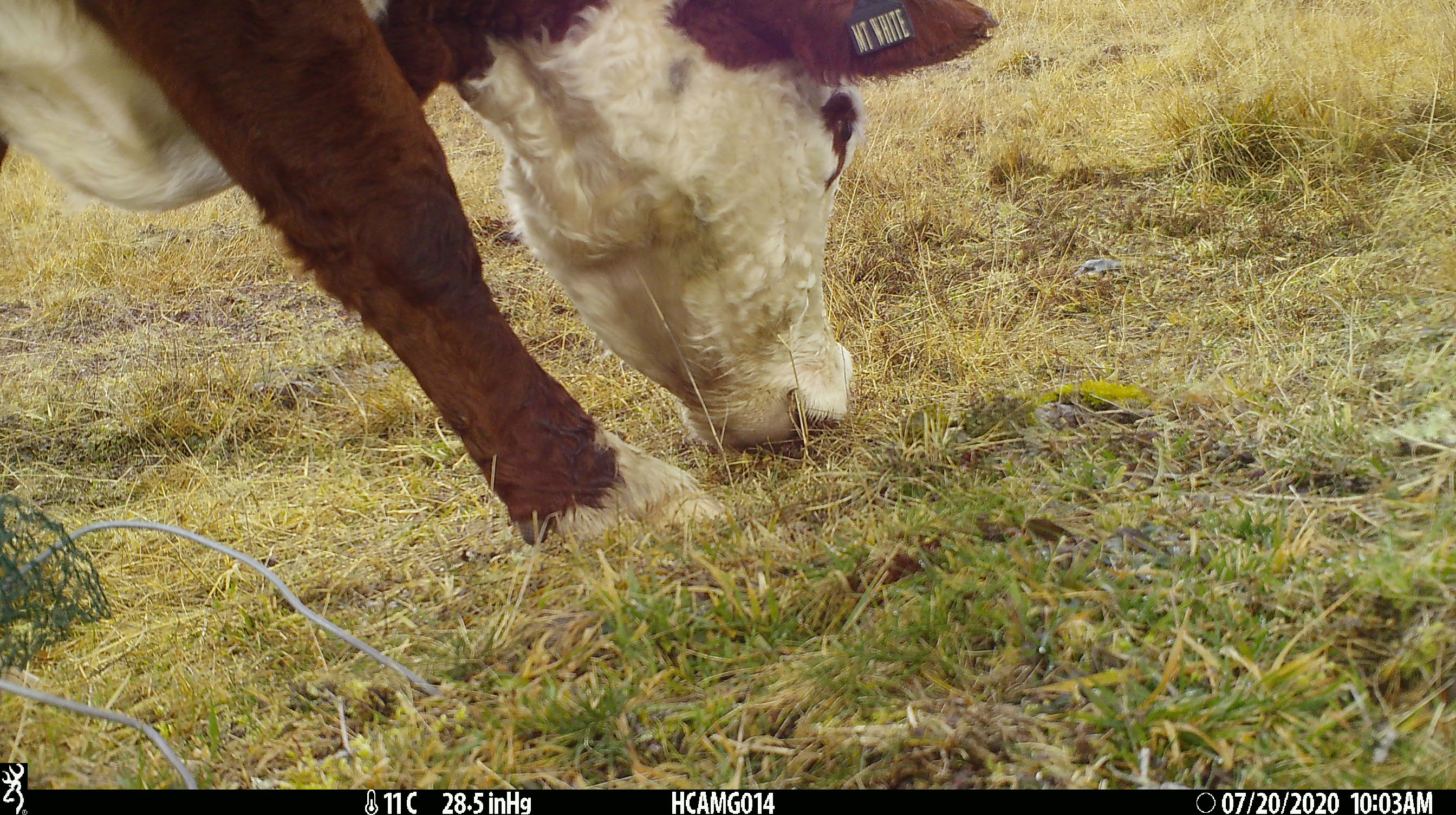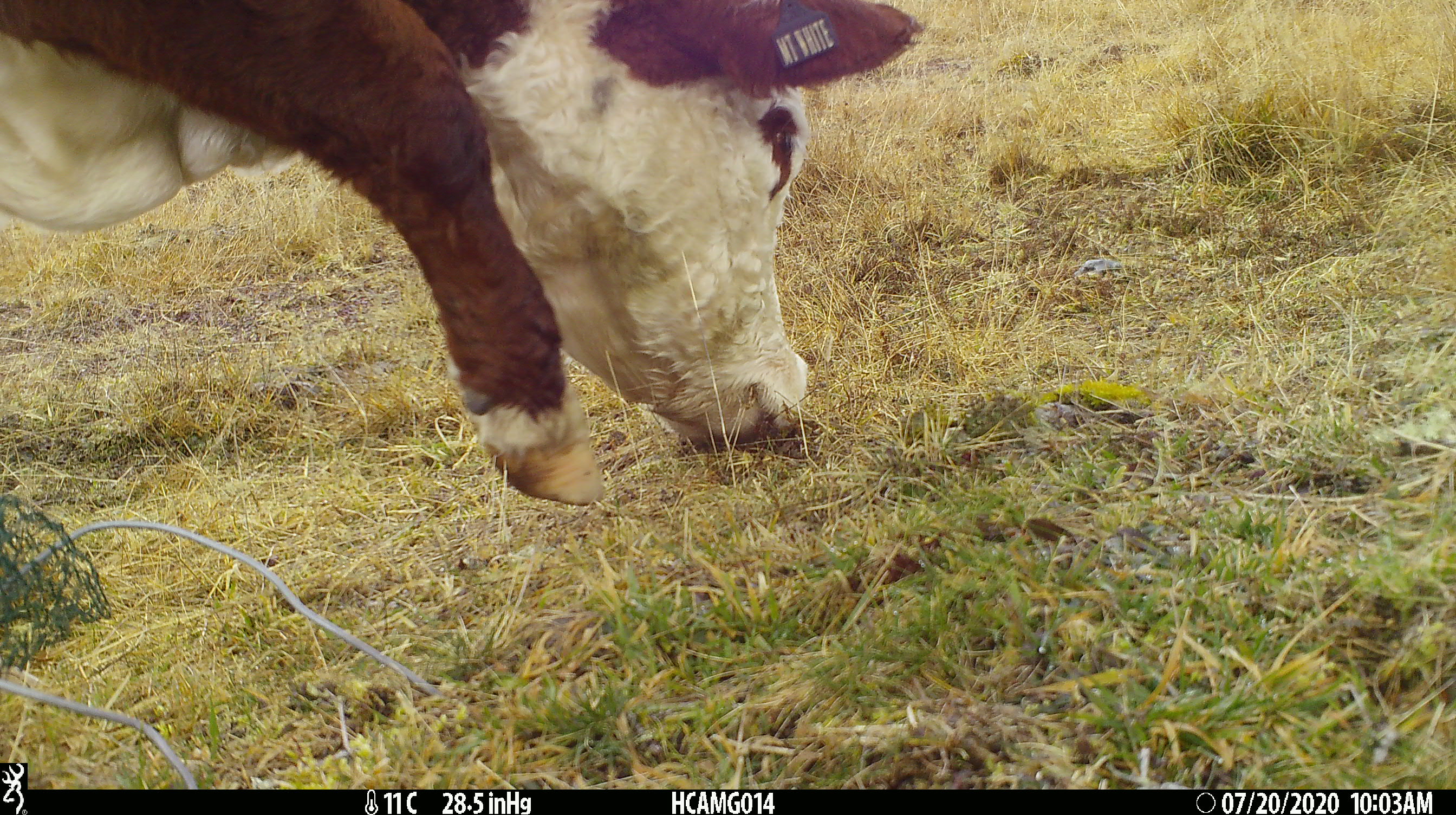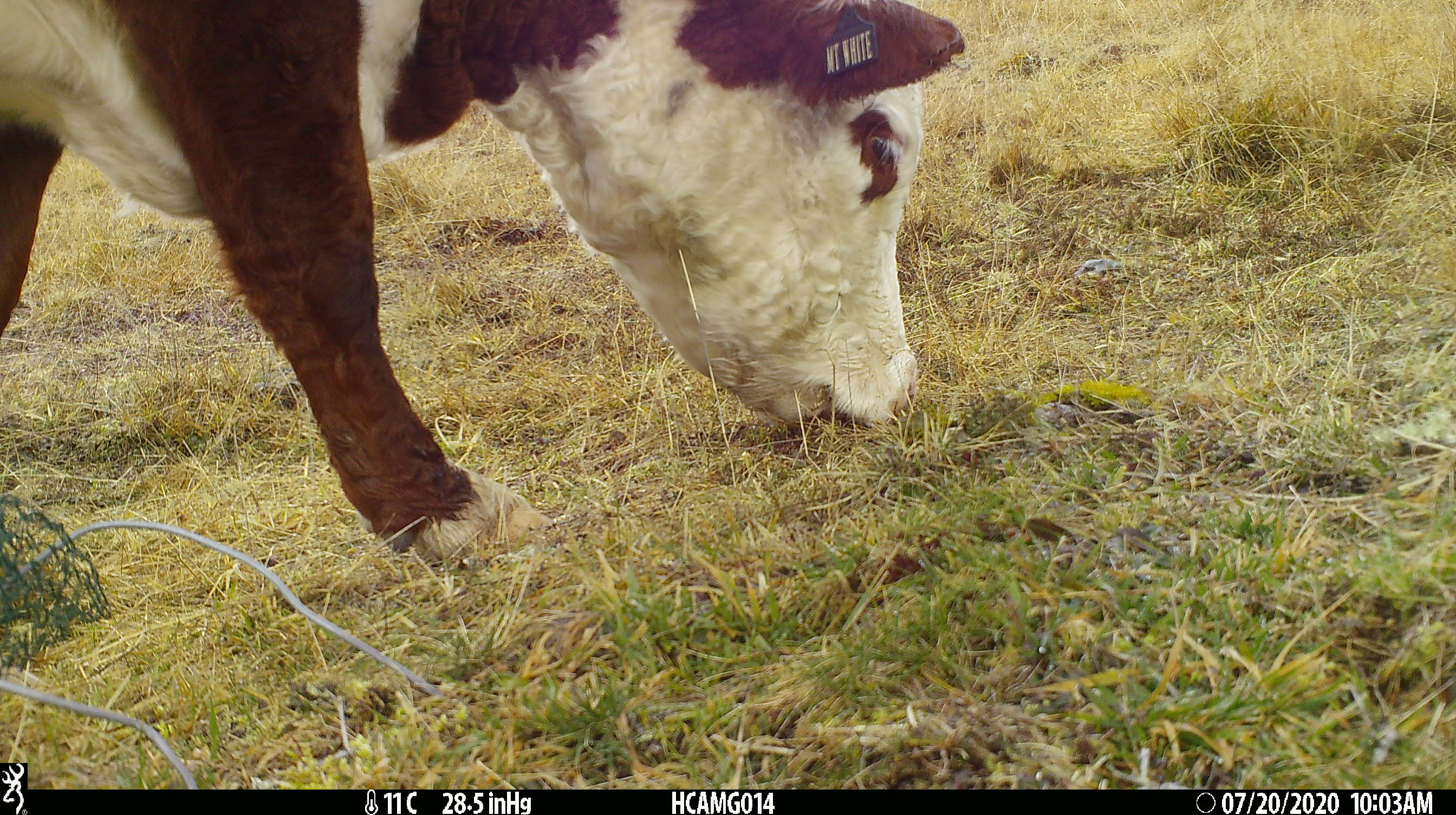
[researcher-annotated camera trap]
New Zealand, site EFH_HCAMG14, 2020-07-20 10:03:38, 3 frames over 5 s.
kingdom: Animalia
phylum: Chordata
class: Mammalia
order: Artiodactyla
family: Bovidae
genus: Bos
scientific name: Bos taurus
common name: domestic cow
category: cow